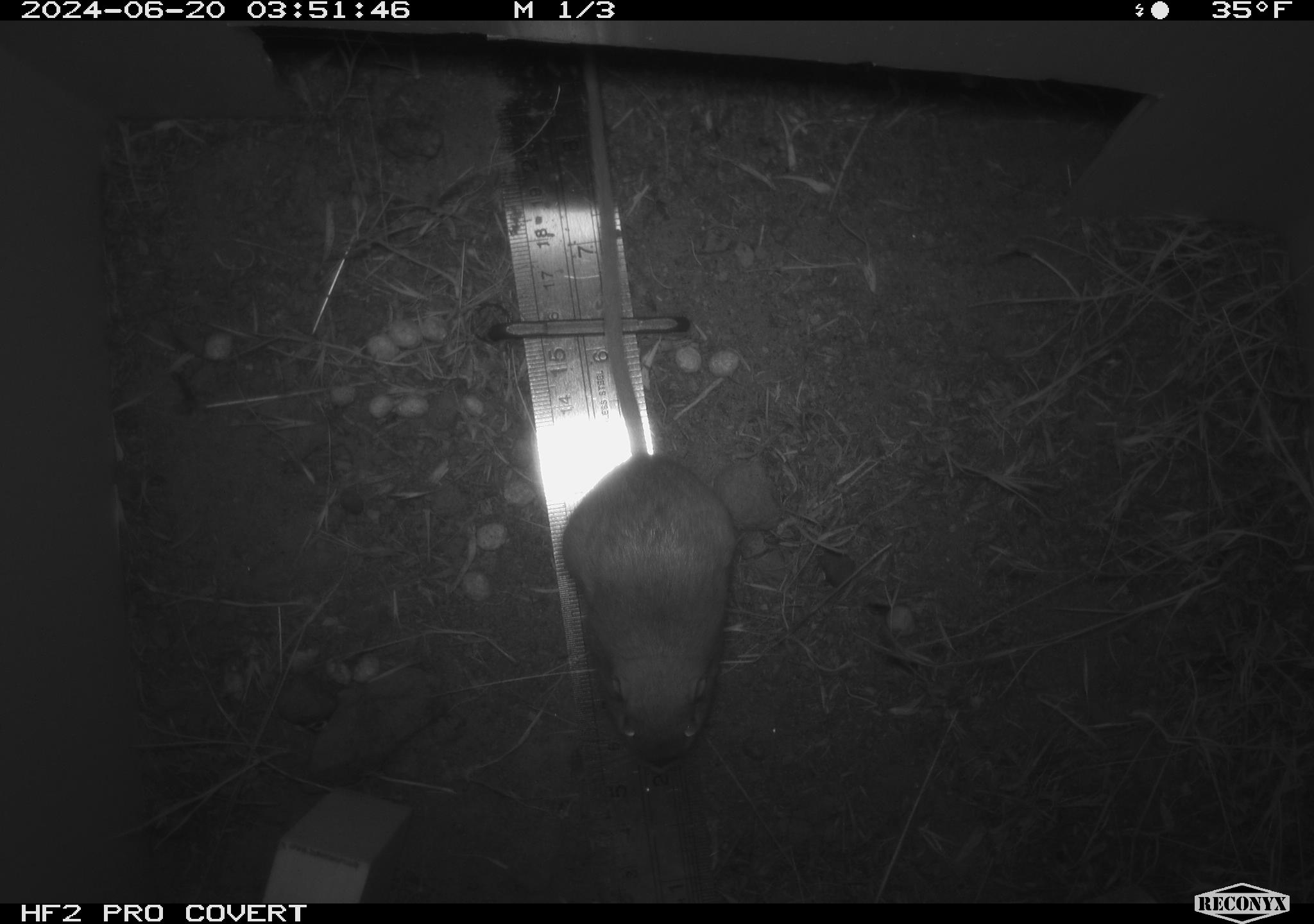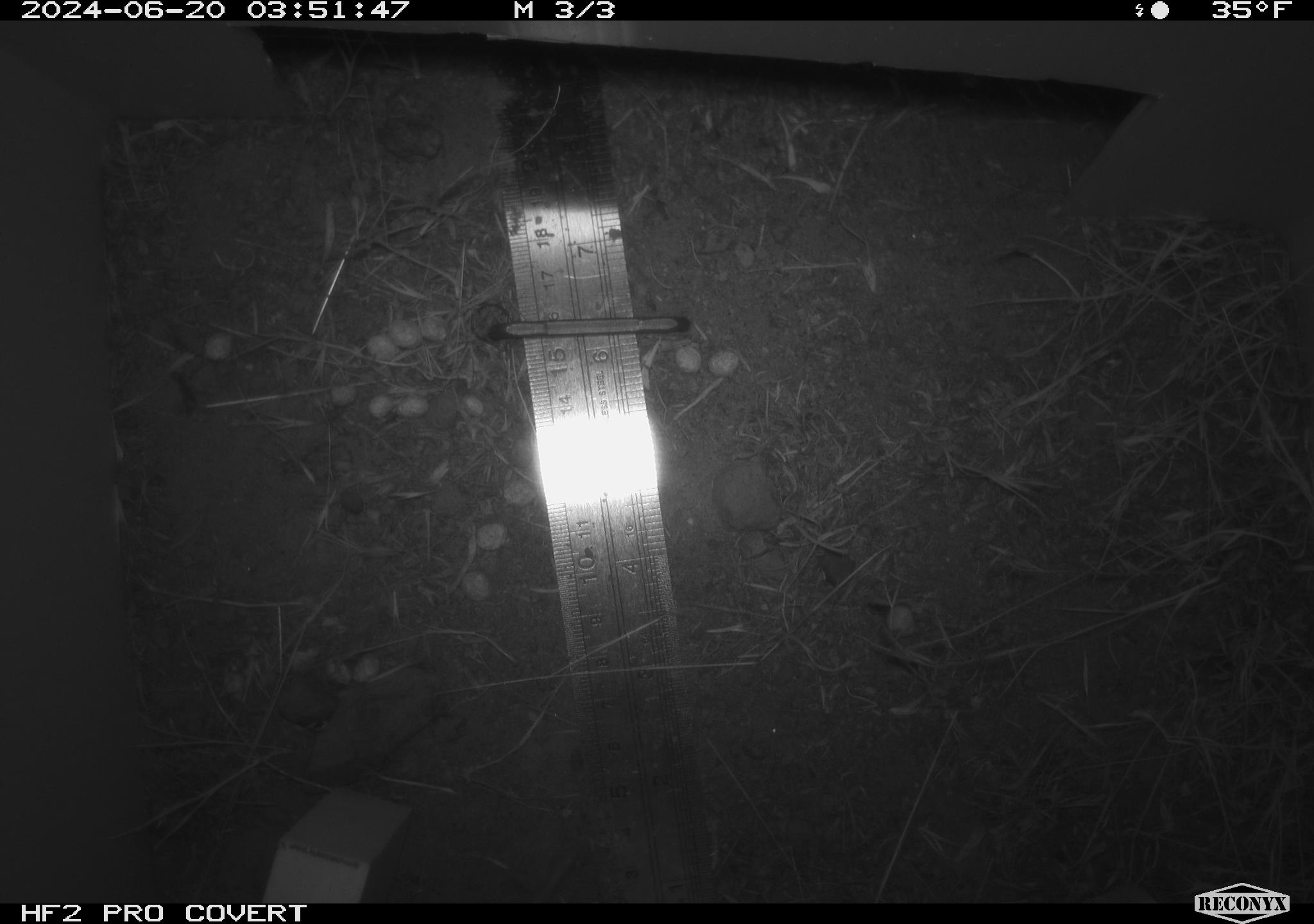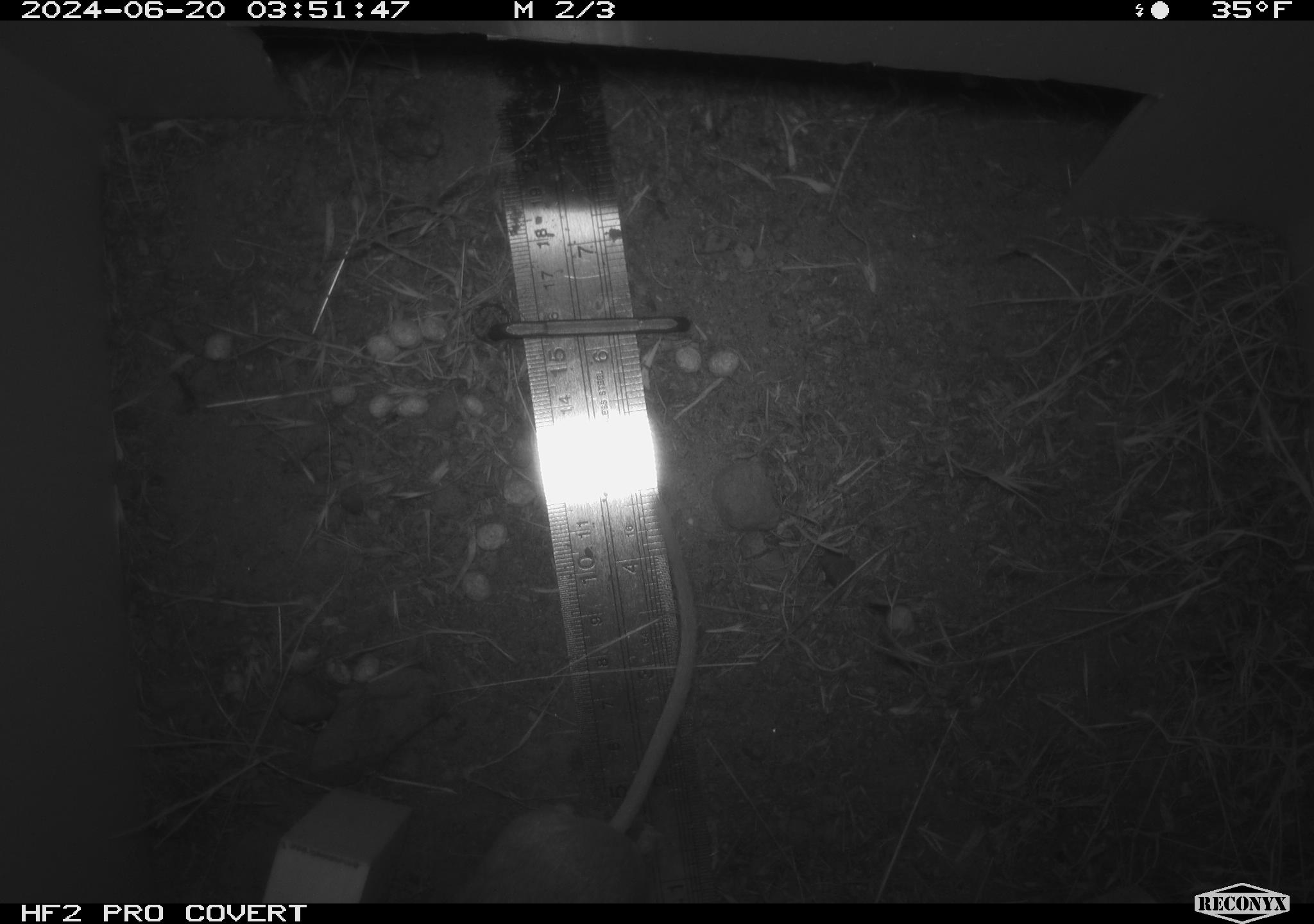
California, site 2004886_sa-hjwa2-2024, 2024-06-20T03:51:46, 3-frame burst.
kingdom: Animalia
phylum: Chordata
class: Mammalia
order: Rodentia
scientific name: Rodentia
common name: rodent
Rodent (Rodentia).